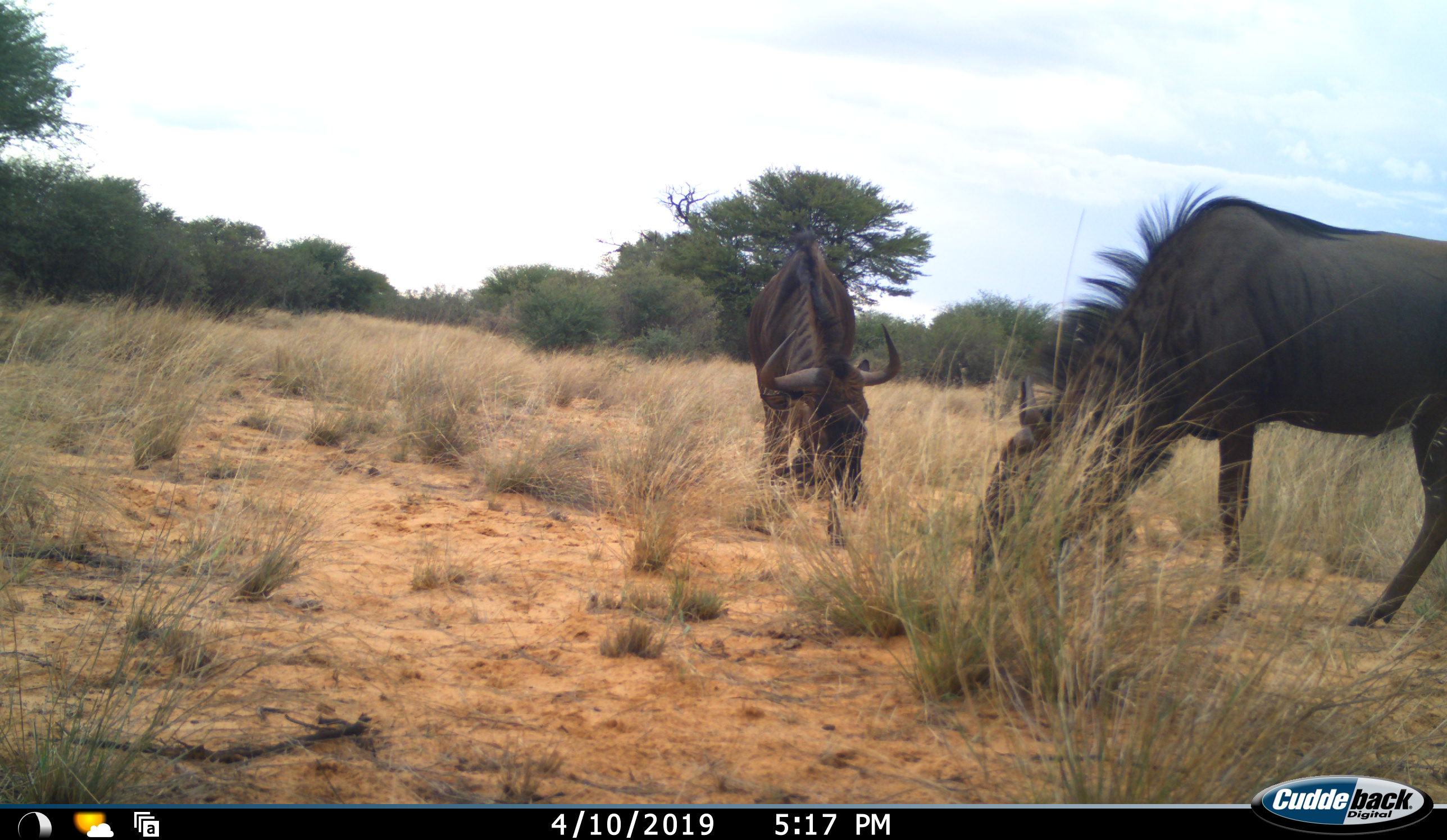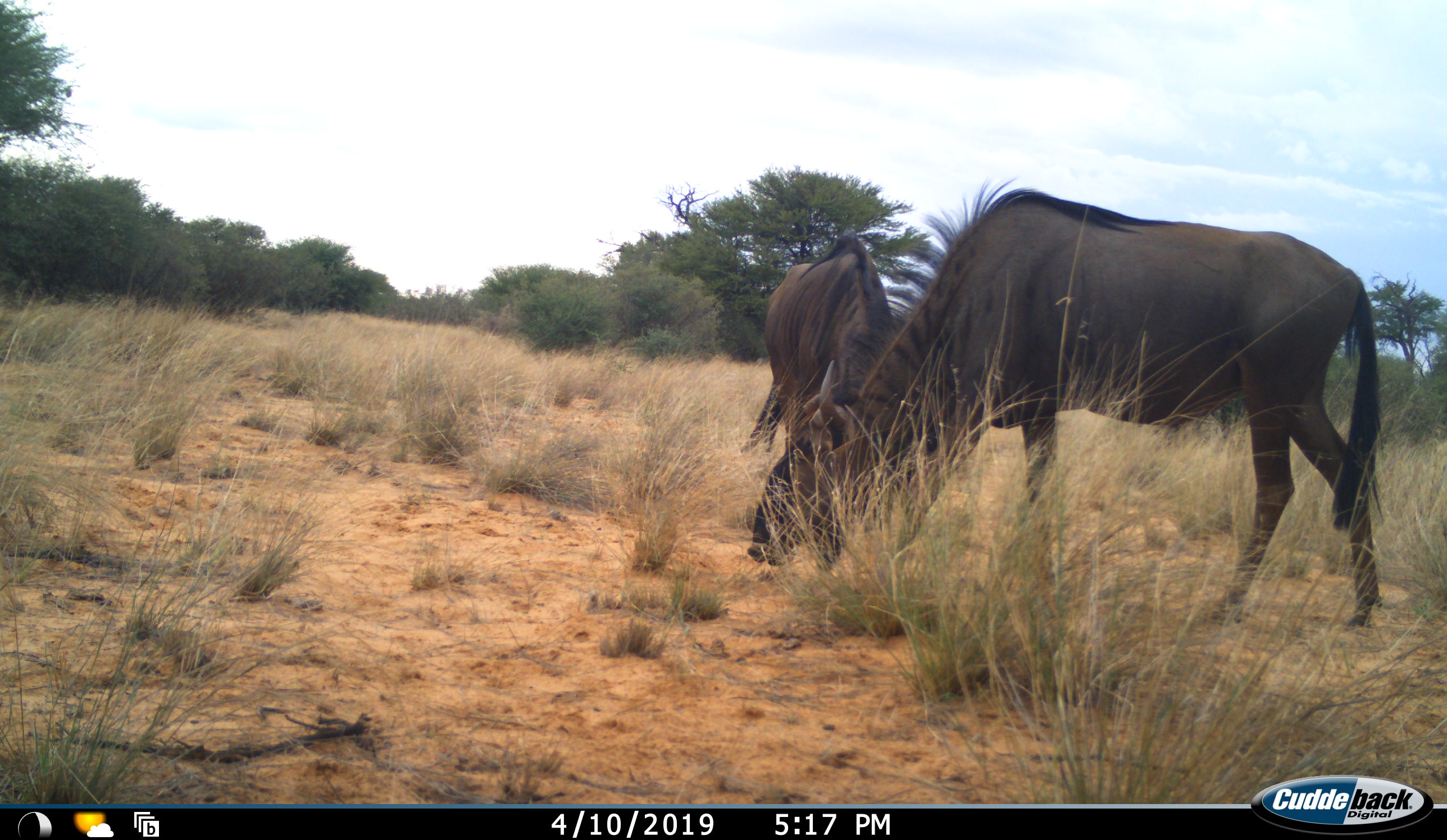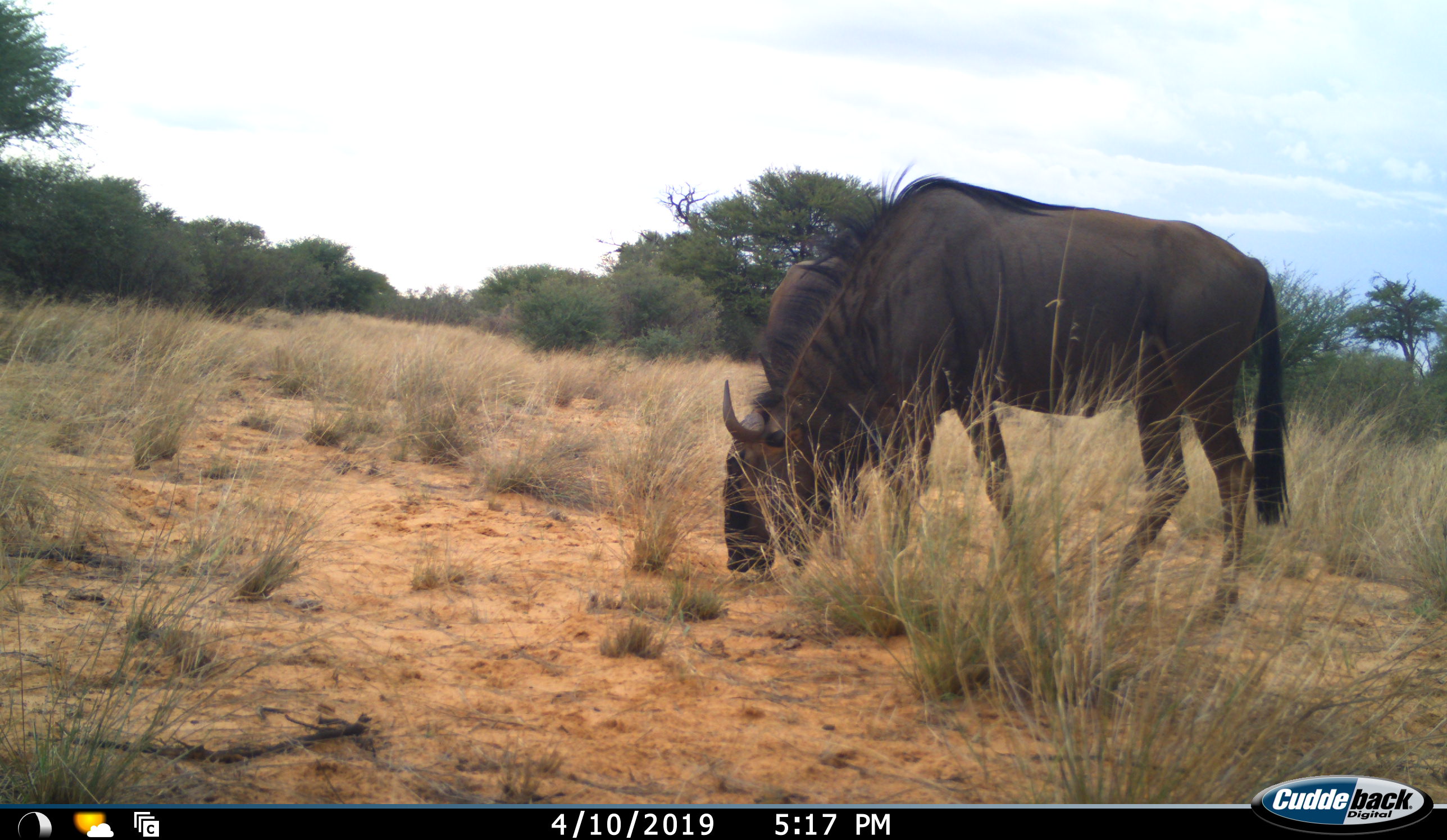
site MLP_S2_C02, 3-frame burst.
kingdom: Animalia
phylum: Chordata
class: Mammalia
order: Artiodactyla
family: Bovidae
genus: Connochaetes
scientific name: Connochaetes taurinus taurinus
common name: blue wildebeest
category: wildebeestblue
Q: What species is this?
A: Wildebeestblue (blue wildebeest) (Connochaetes taurinus taurinus).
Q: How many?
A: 2.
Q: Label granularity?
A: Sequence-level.